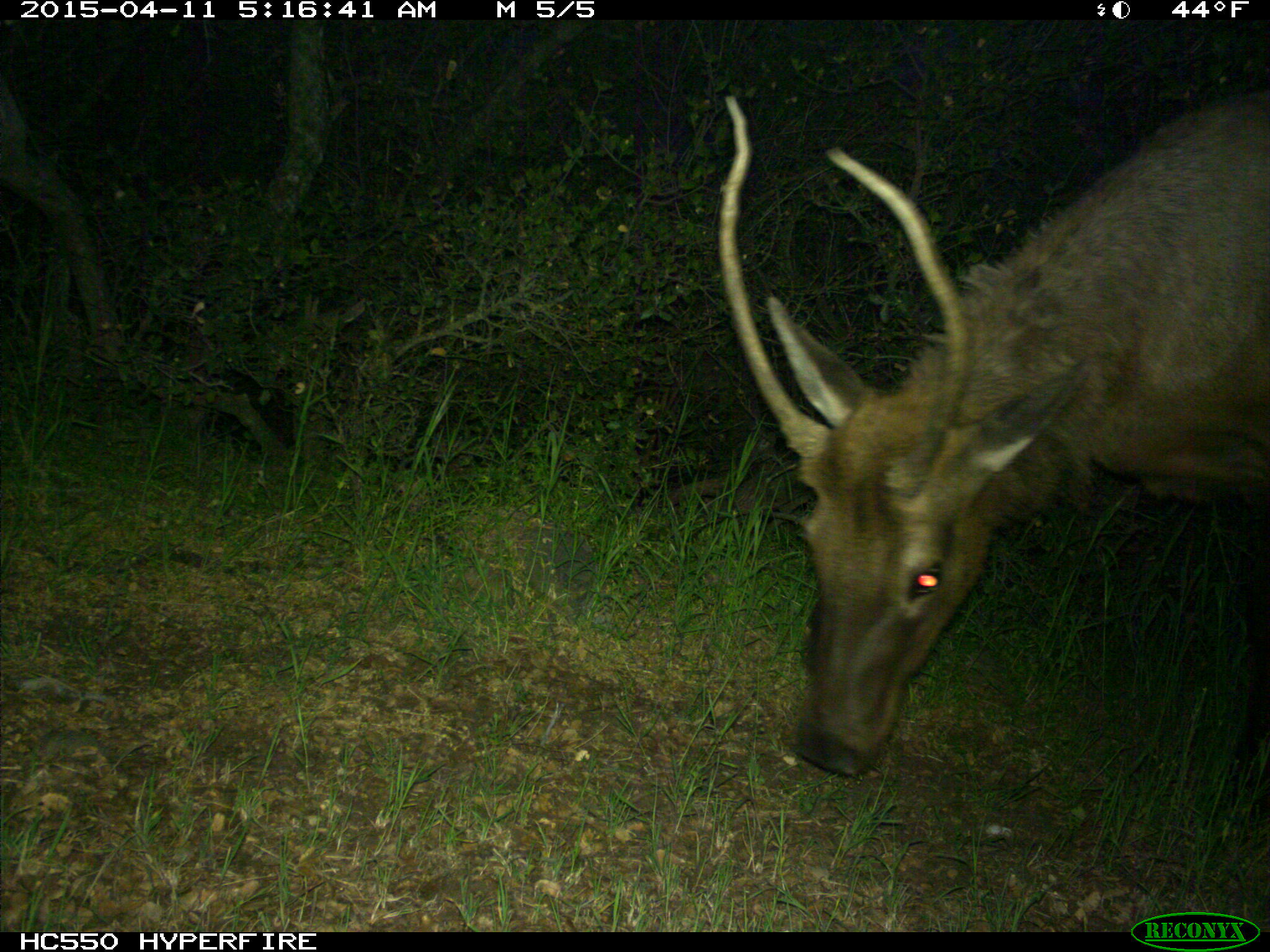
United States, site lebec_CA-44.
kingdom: Animalia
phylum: Chordata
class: Mammalia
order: Artiodactyla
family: Cervidae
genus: Cervus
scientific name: Cervus canadensis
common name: elk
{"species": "Cervus canadensis (elk)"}